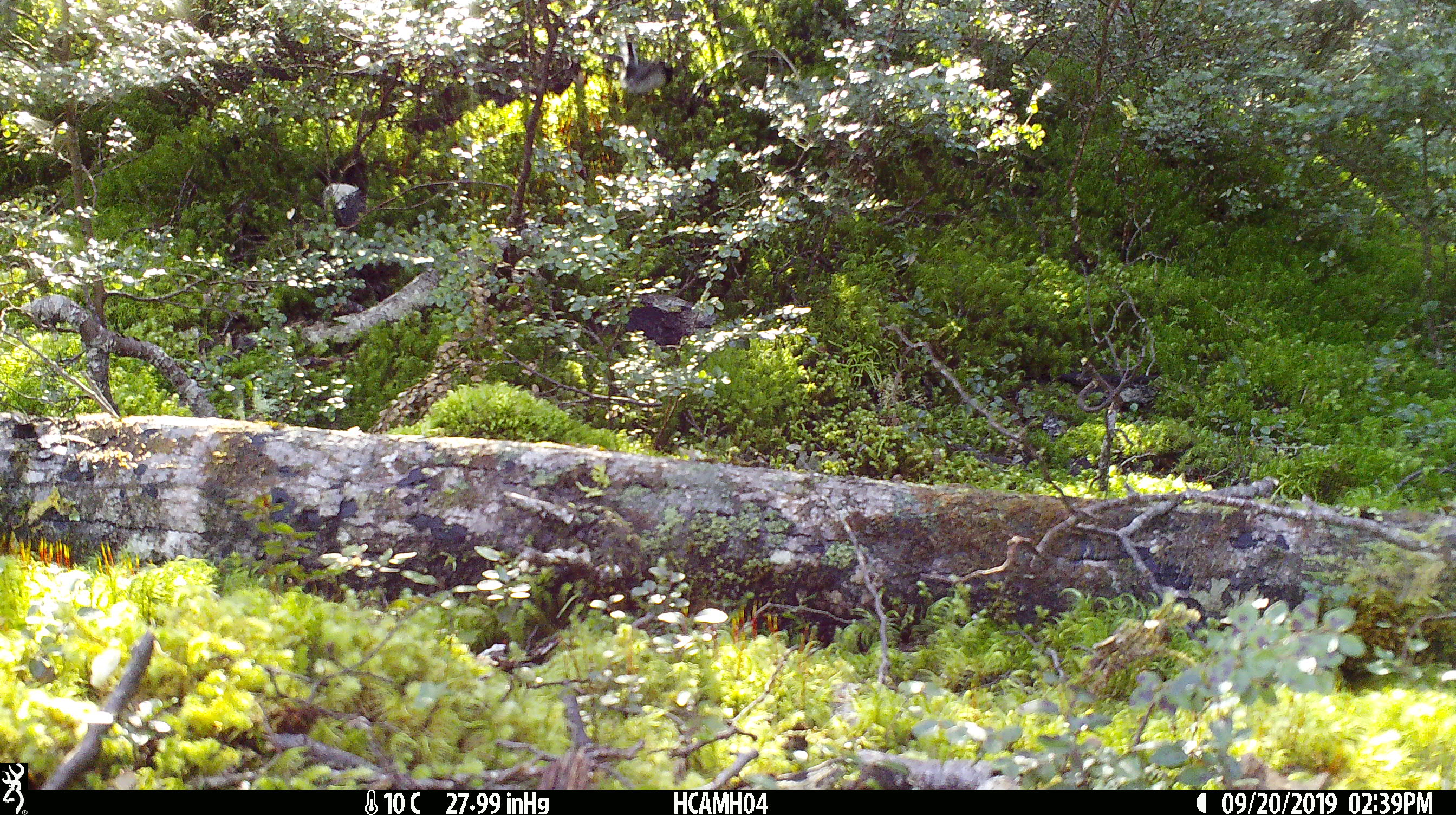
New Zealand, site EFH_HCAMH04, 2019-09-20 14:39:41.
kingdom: Animalia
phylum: Chordata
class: Aves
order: Passeriformes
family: Petroicidae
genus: Petroica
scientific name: Petroica macrocephala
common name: tomtit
Tomtit (Petroica macrocephala).